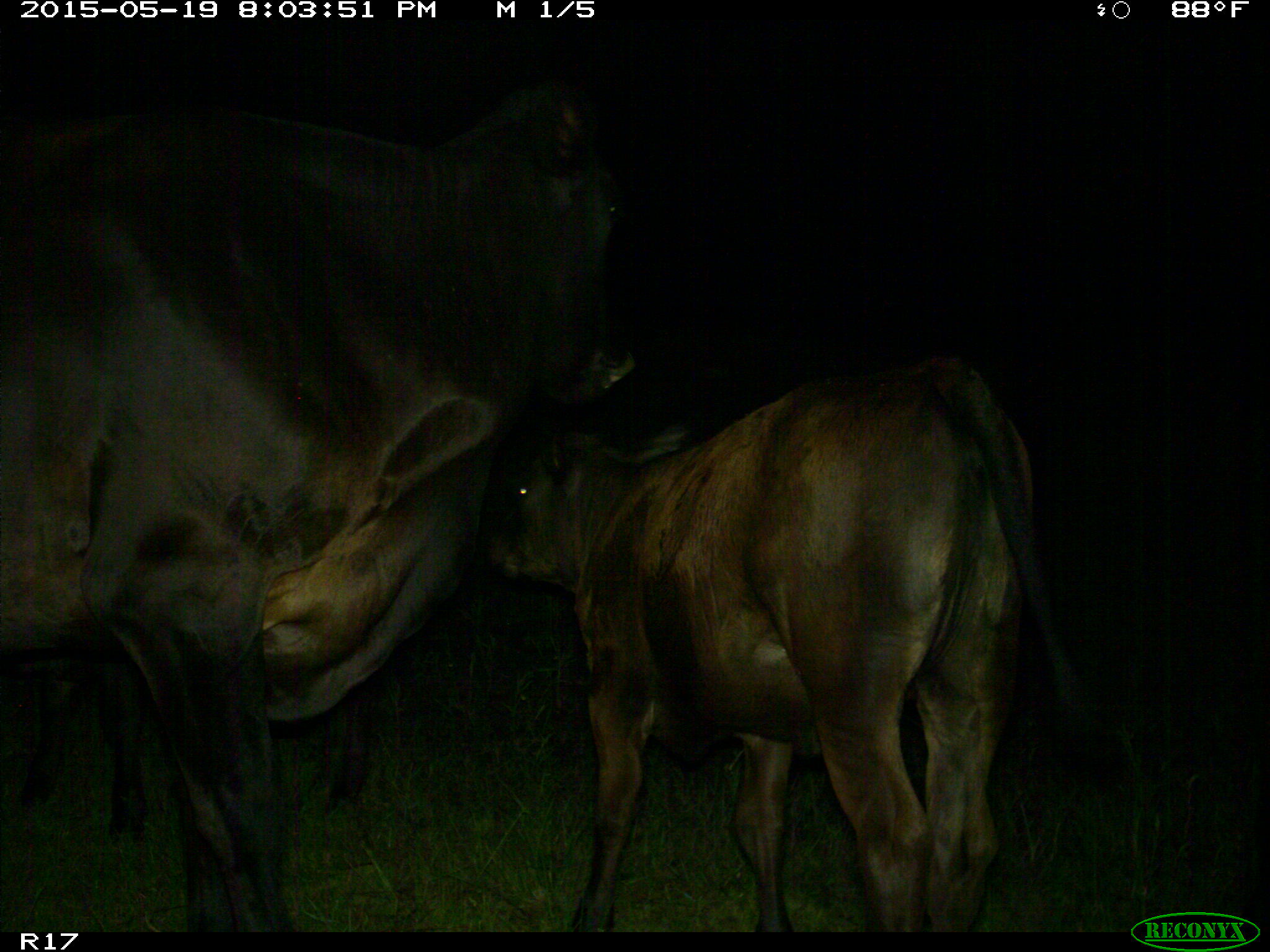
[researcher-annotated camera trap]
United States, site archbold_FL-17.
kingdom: Animalia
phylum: Chordata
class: Mammalia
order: Artiodactyla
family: Bovidae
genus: Bos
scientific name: Bos taurus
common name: domestic cow